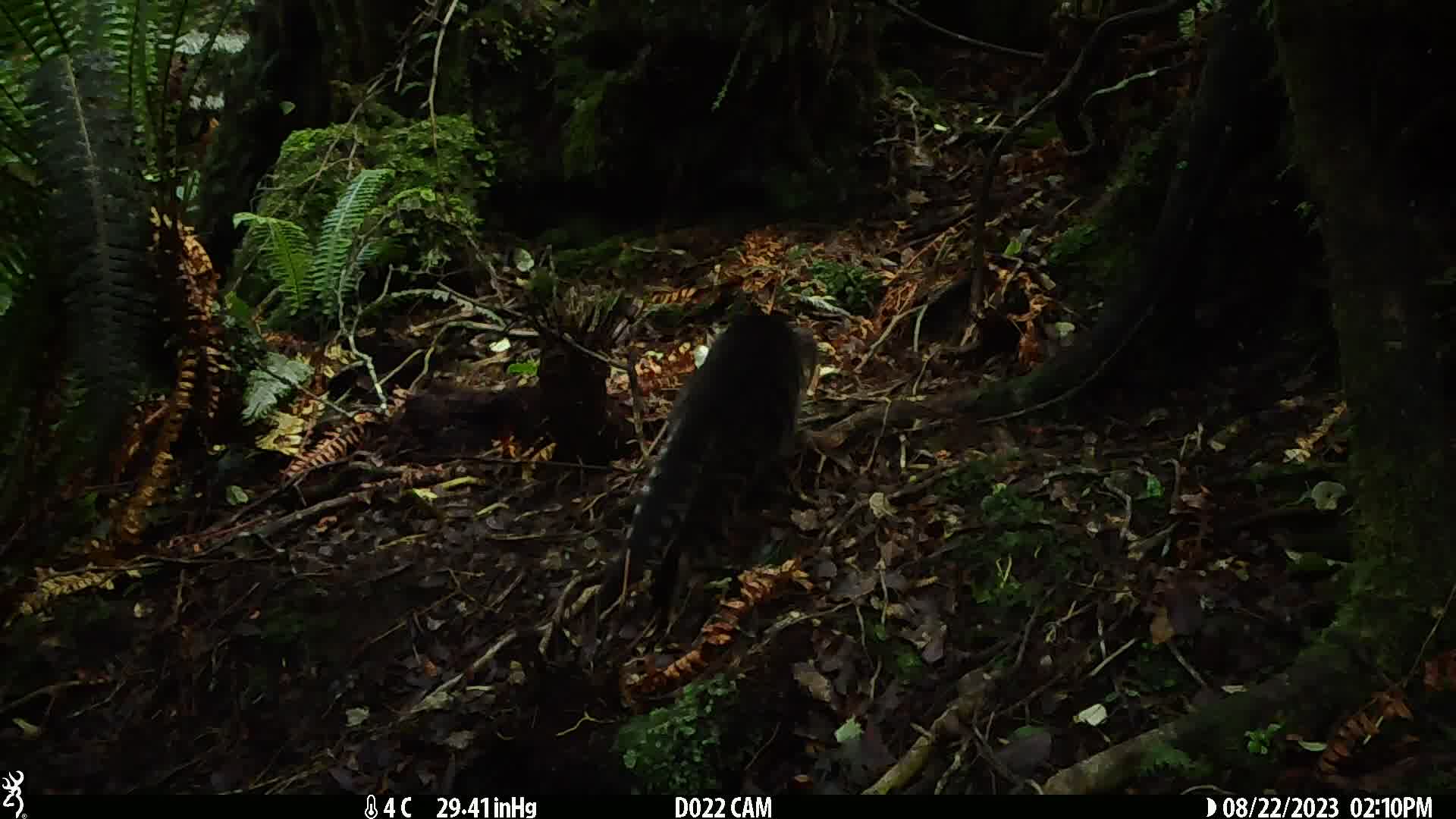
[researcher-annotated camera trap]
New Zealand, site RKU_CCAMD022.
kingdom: Animalia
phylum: Chordata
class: Mammalia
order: Carnivora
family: Felidae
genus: Felis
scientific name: Felis catus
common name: domestic cat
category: cat